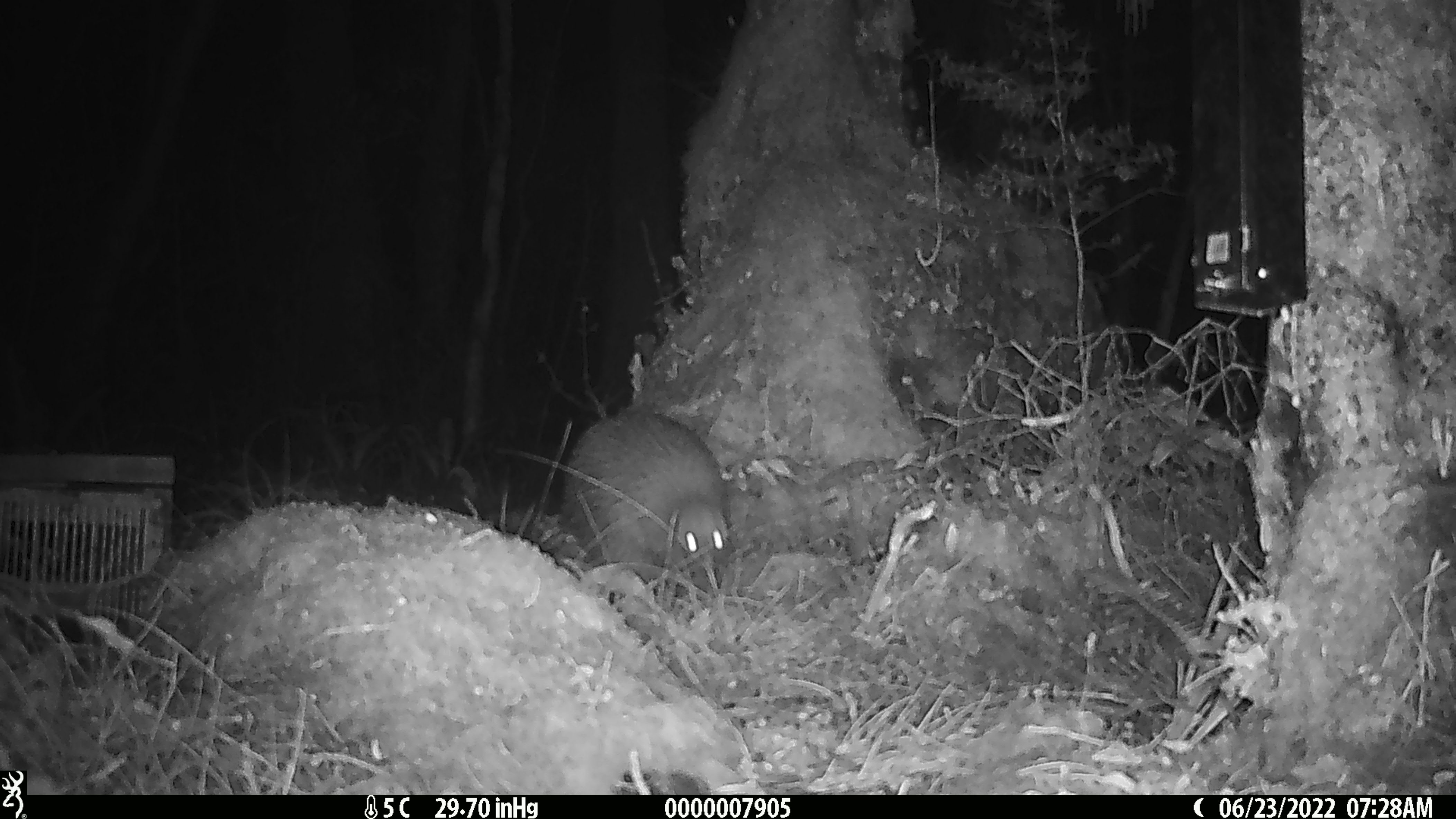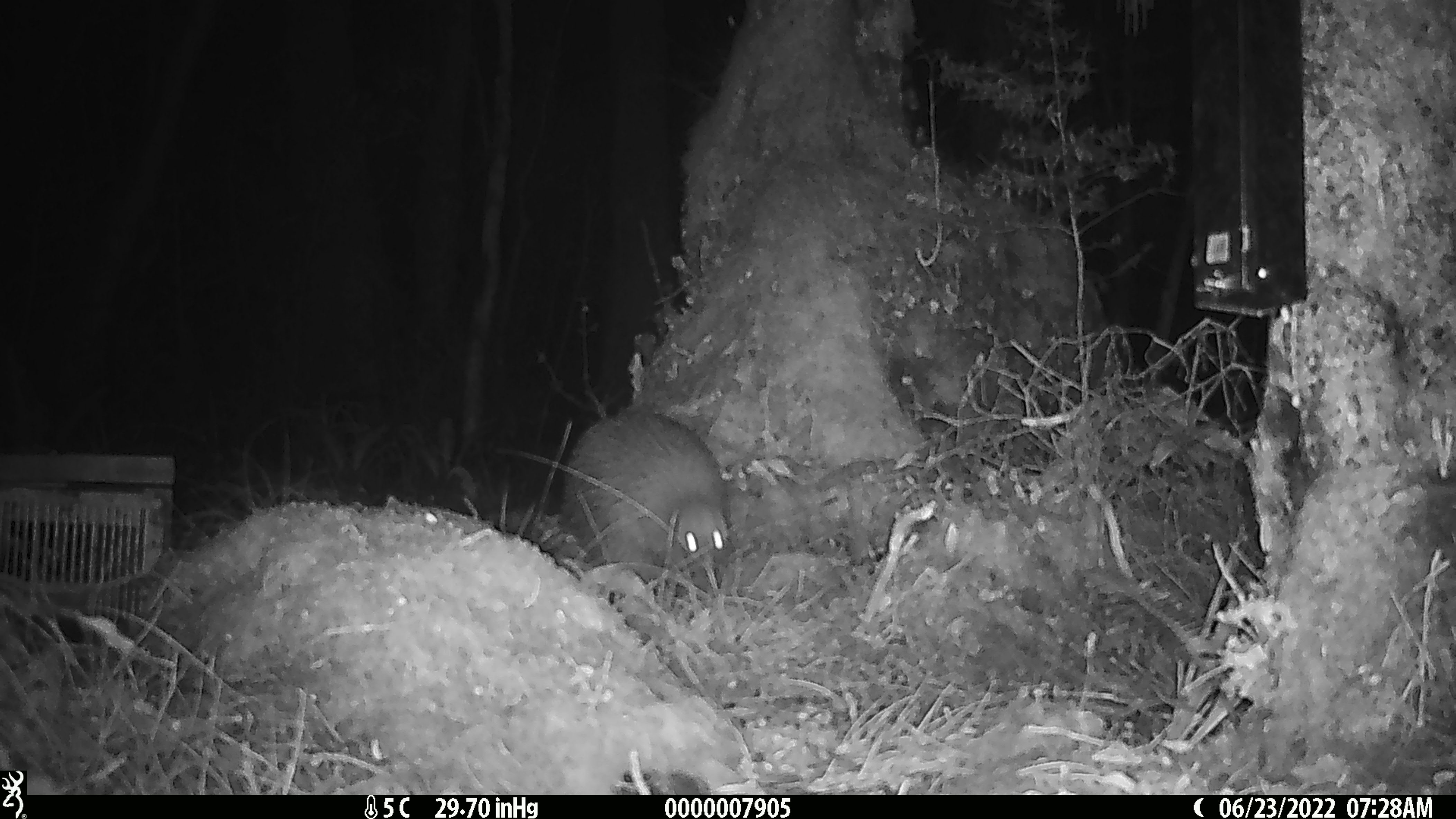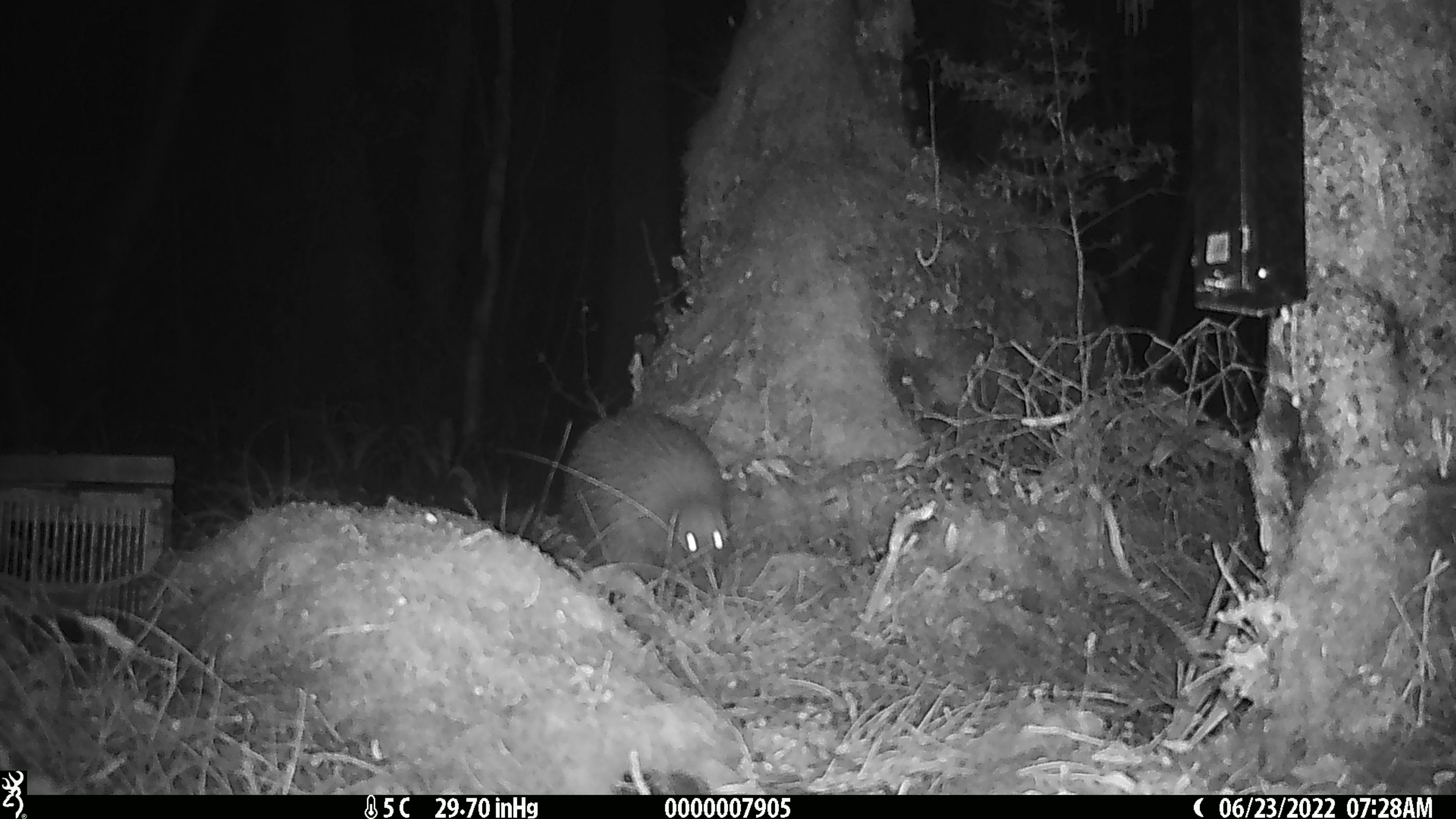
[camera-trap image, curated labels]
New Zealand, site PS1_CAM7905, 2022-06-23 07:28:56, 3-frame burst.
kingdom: Animalia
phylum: Chordata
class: Aves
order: Apterygiformes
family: Apterygidae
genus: Apteryx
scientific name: Apteryx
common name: kiwi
Kiwi (Apteryx).